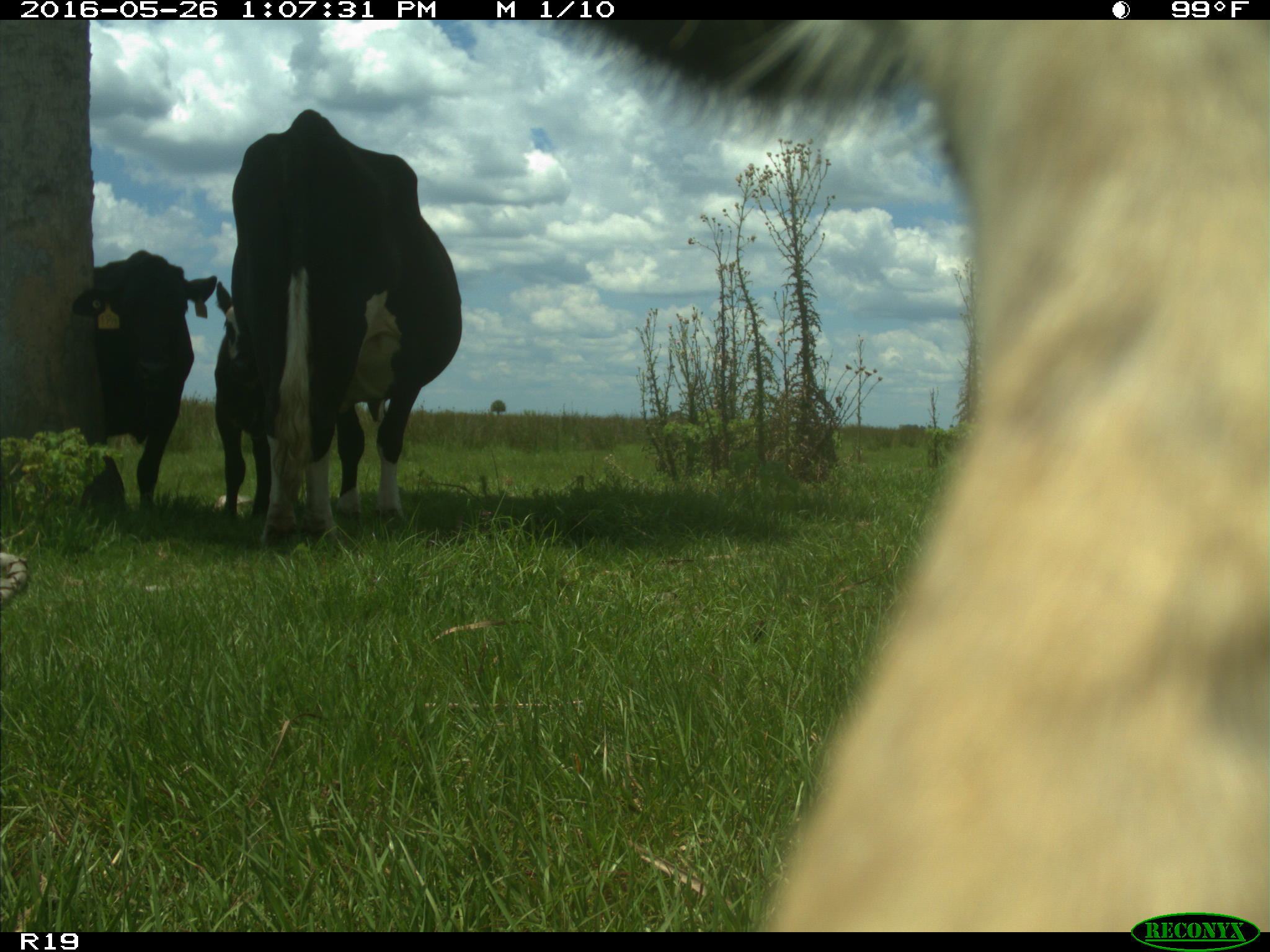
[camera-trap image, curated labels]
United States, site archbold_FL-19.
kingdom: Animalia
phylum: Chordata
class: Mammalia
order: Artiodactyla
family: Bovidae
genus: Bos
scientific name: Bos taurus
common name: domestic cow